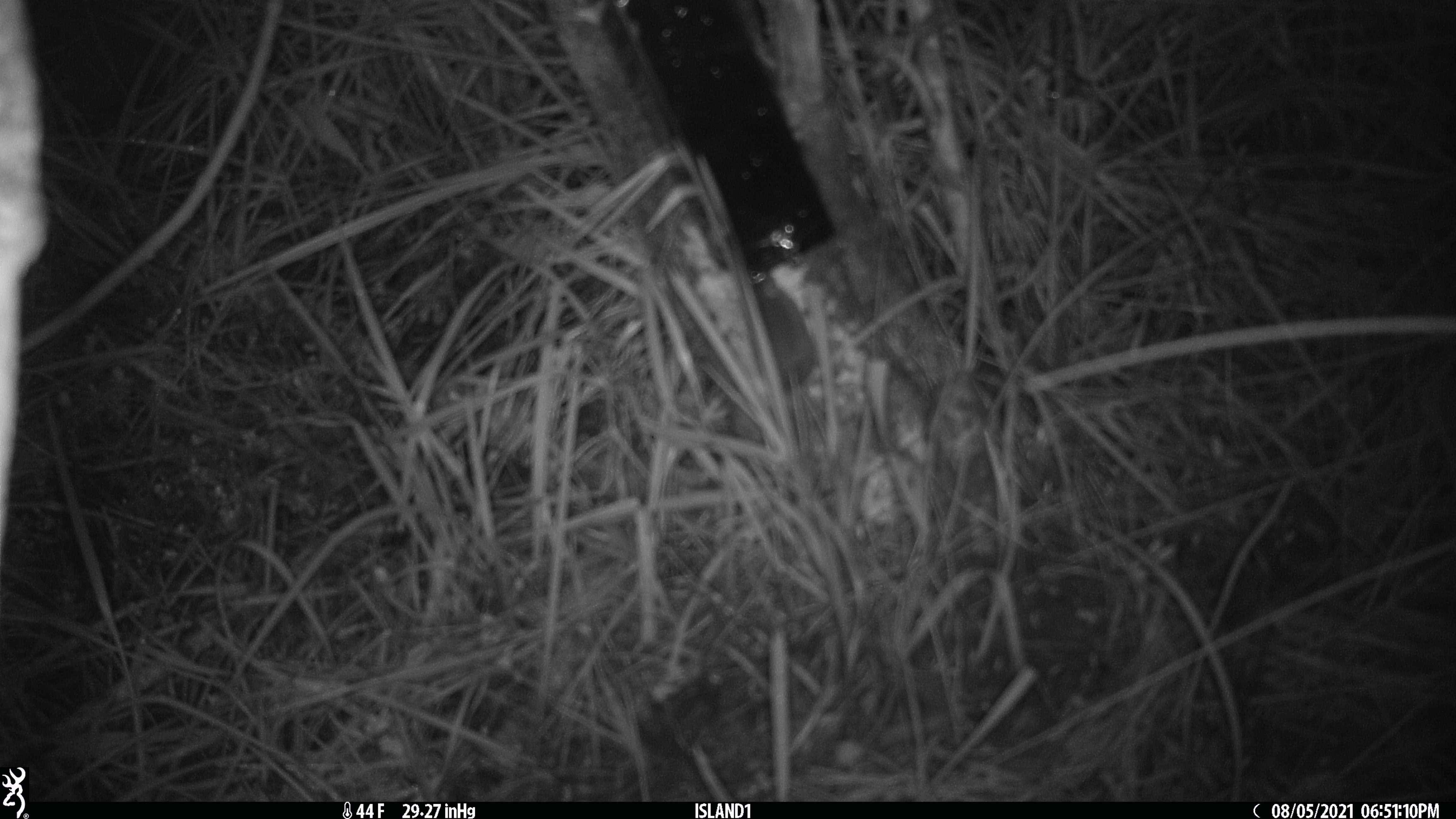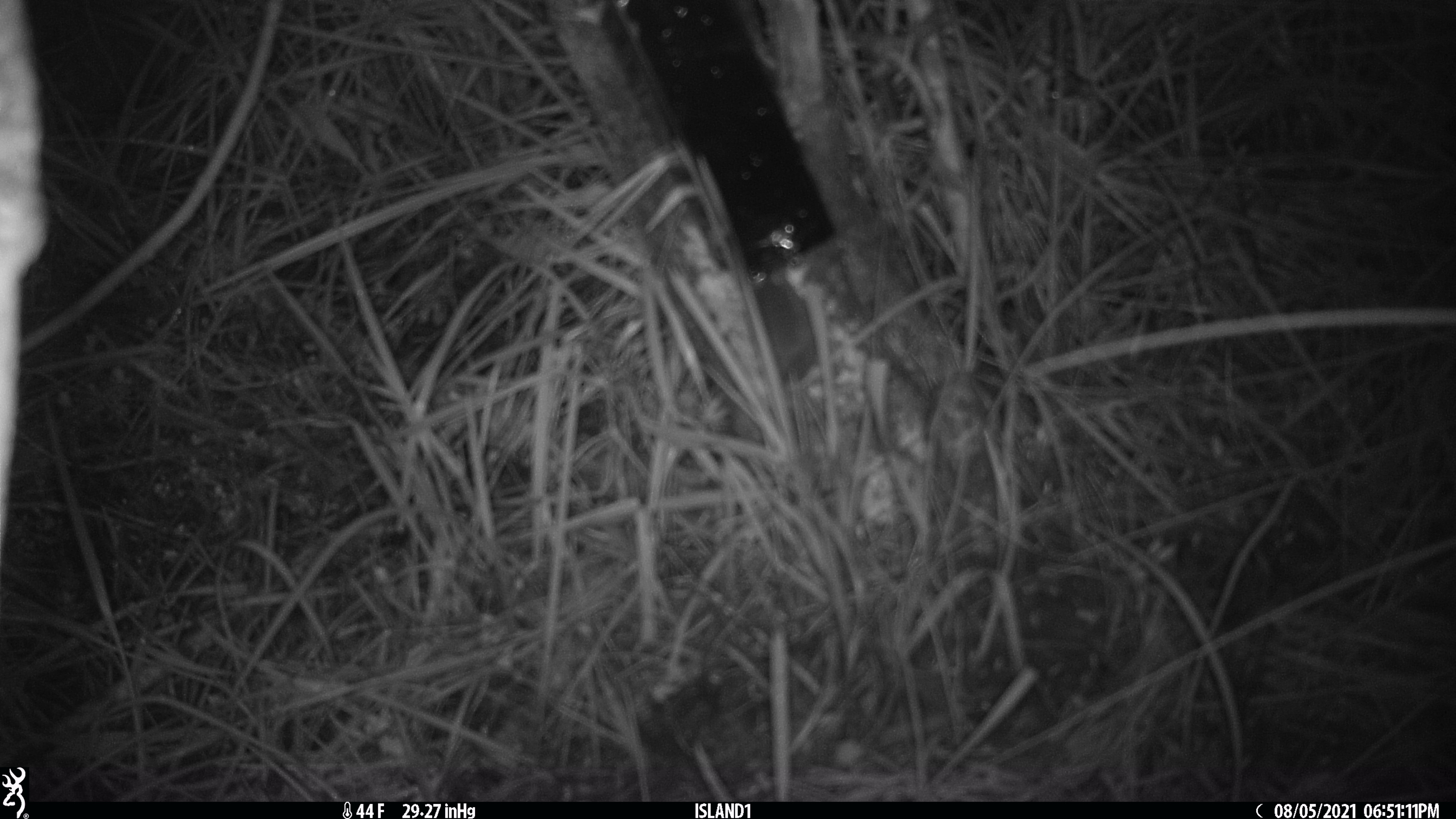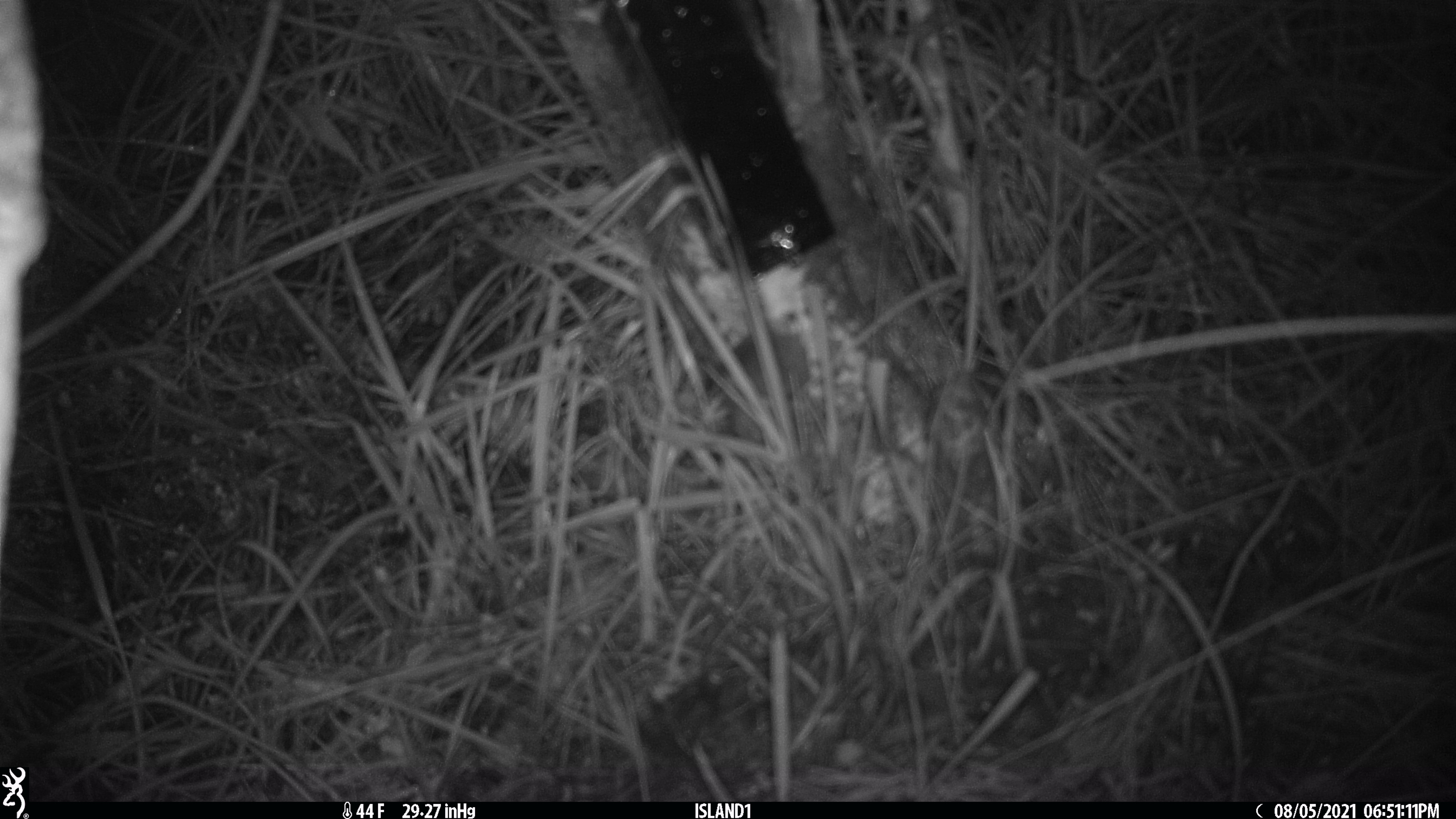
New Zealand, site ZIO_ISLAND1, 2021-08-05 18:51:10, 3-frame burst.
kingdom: Animalia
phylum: Chordata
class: Mammalia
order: Rodentia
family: Muridae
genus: Mus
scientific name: Mus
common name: mouse